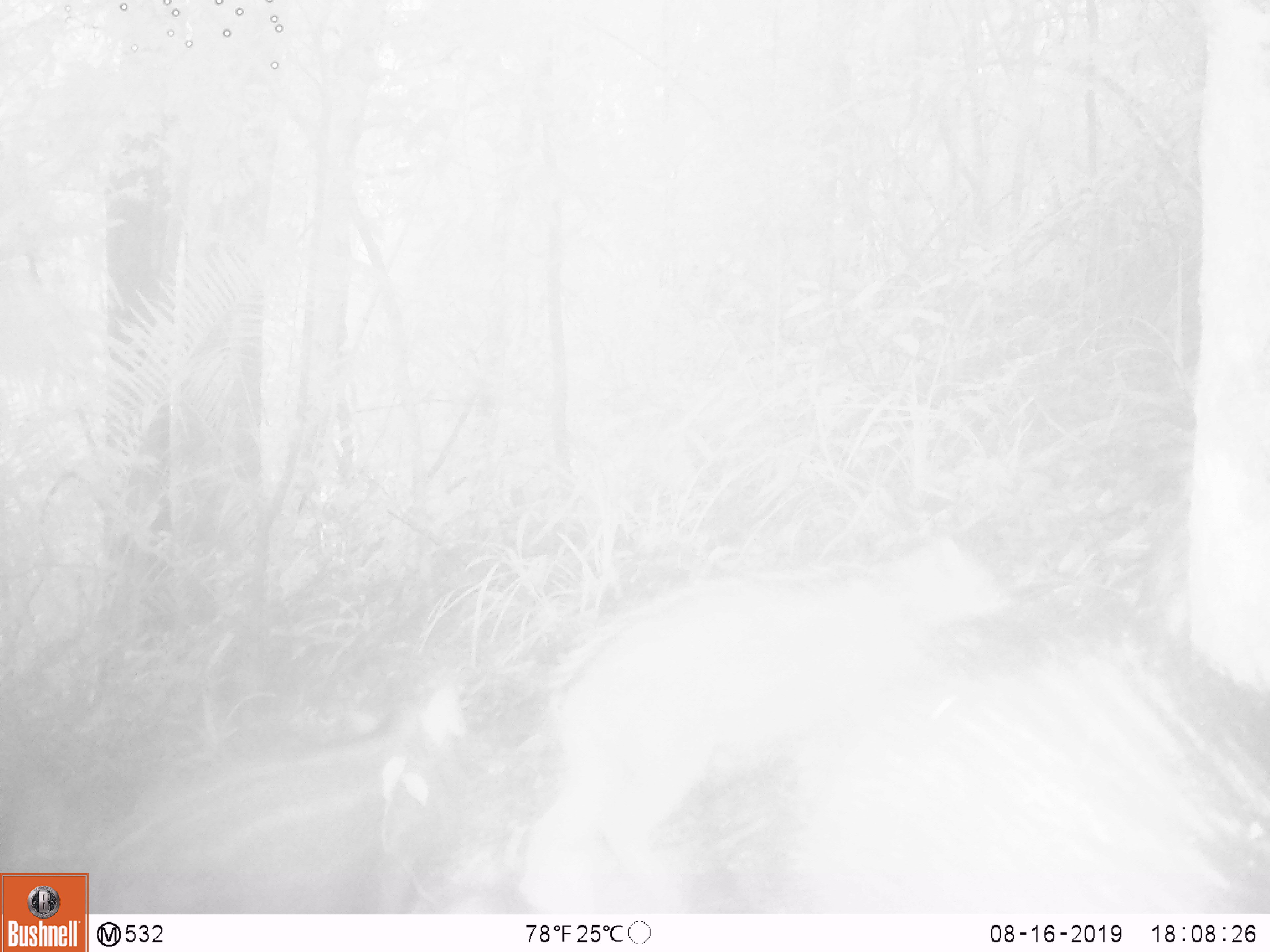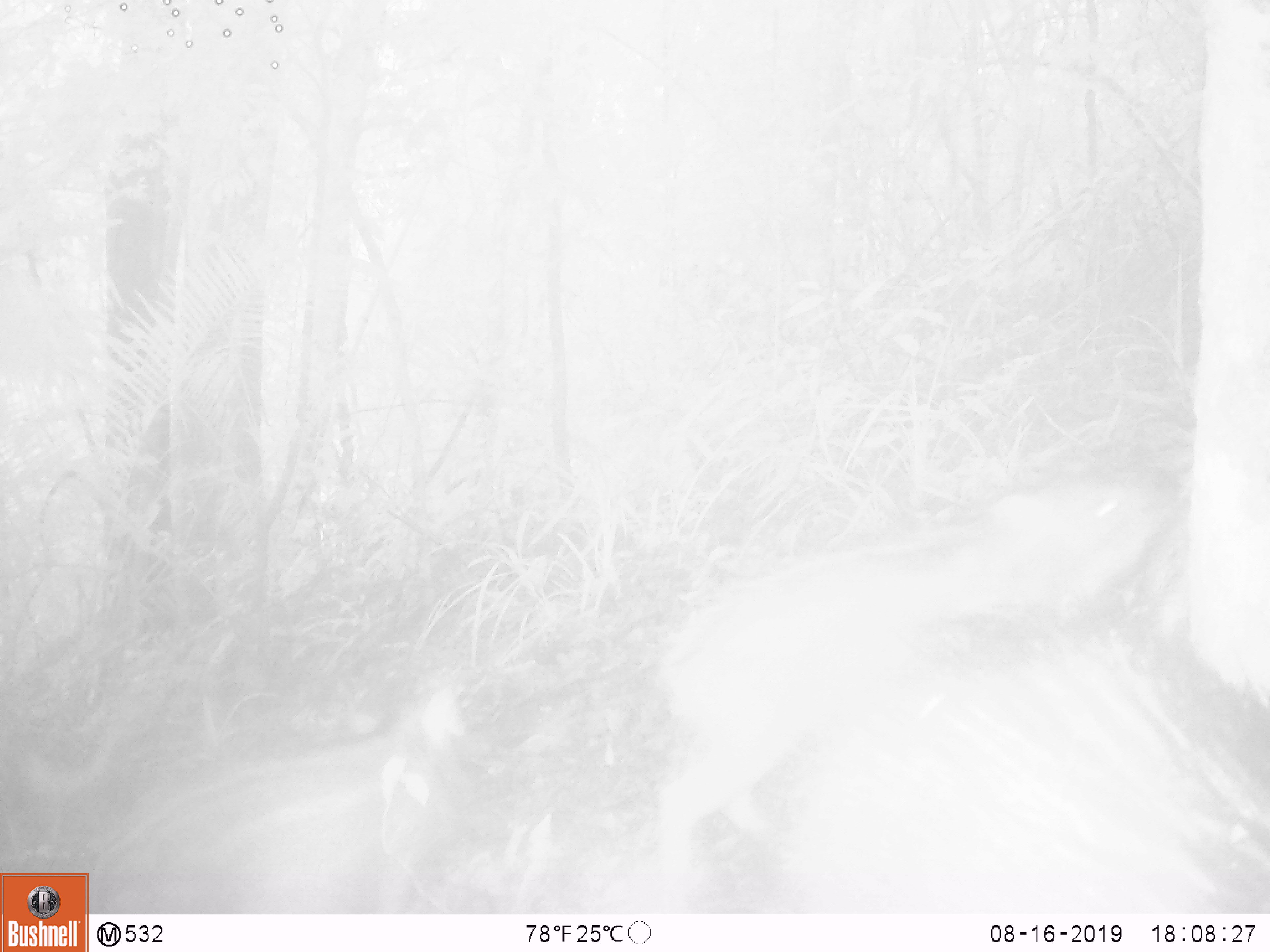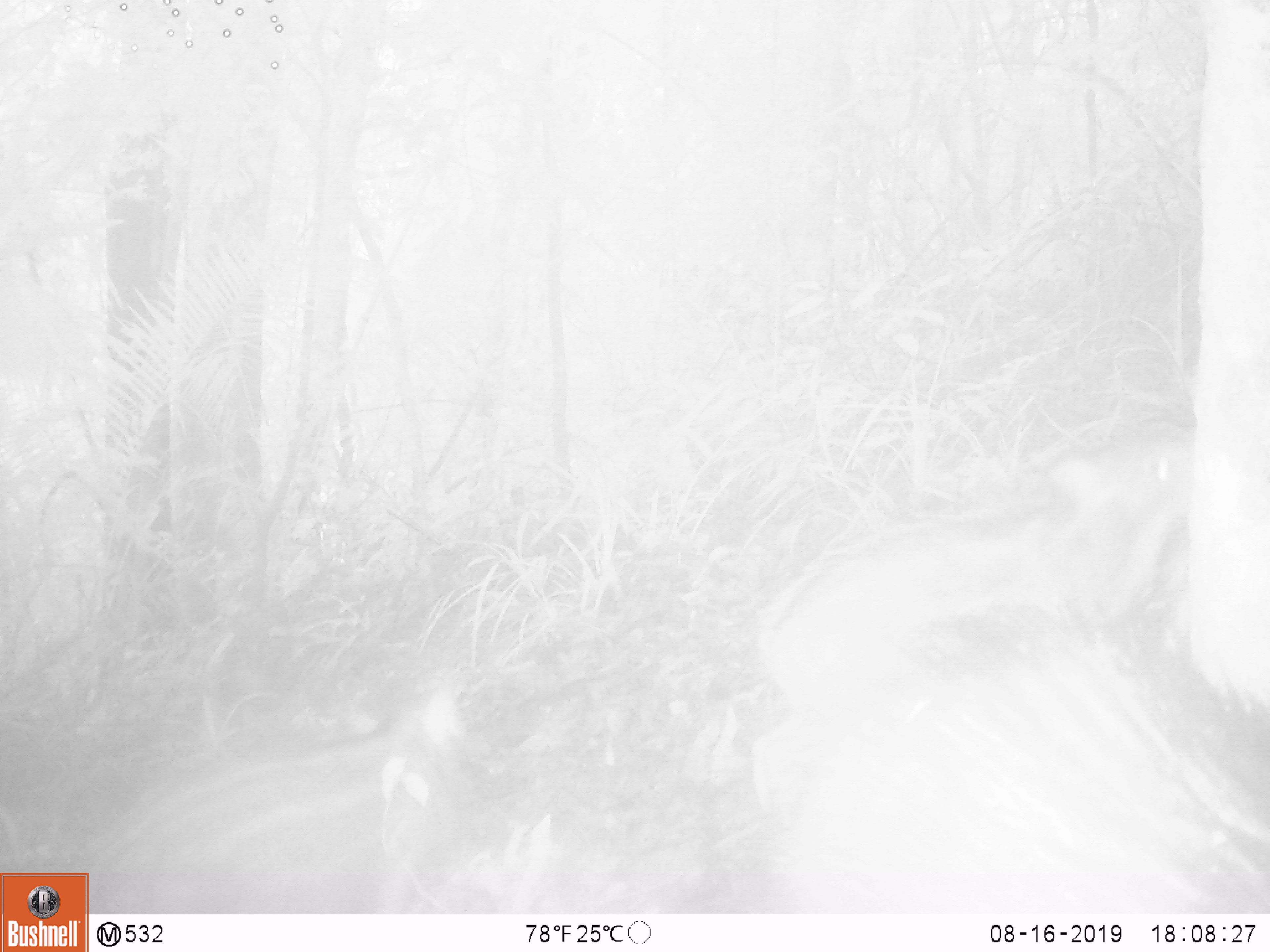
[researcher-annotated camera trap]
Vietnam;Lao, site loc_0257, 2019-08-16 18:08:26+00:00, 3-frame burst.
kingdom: Animalia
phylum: Chordata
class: Mammalia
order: Artiodactyla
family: Suidae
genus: Sus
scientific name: Sus scrofa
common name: eurasian wild pig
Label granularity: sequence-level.